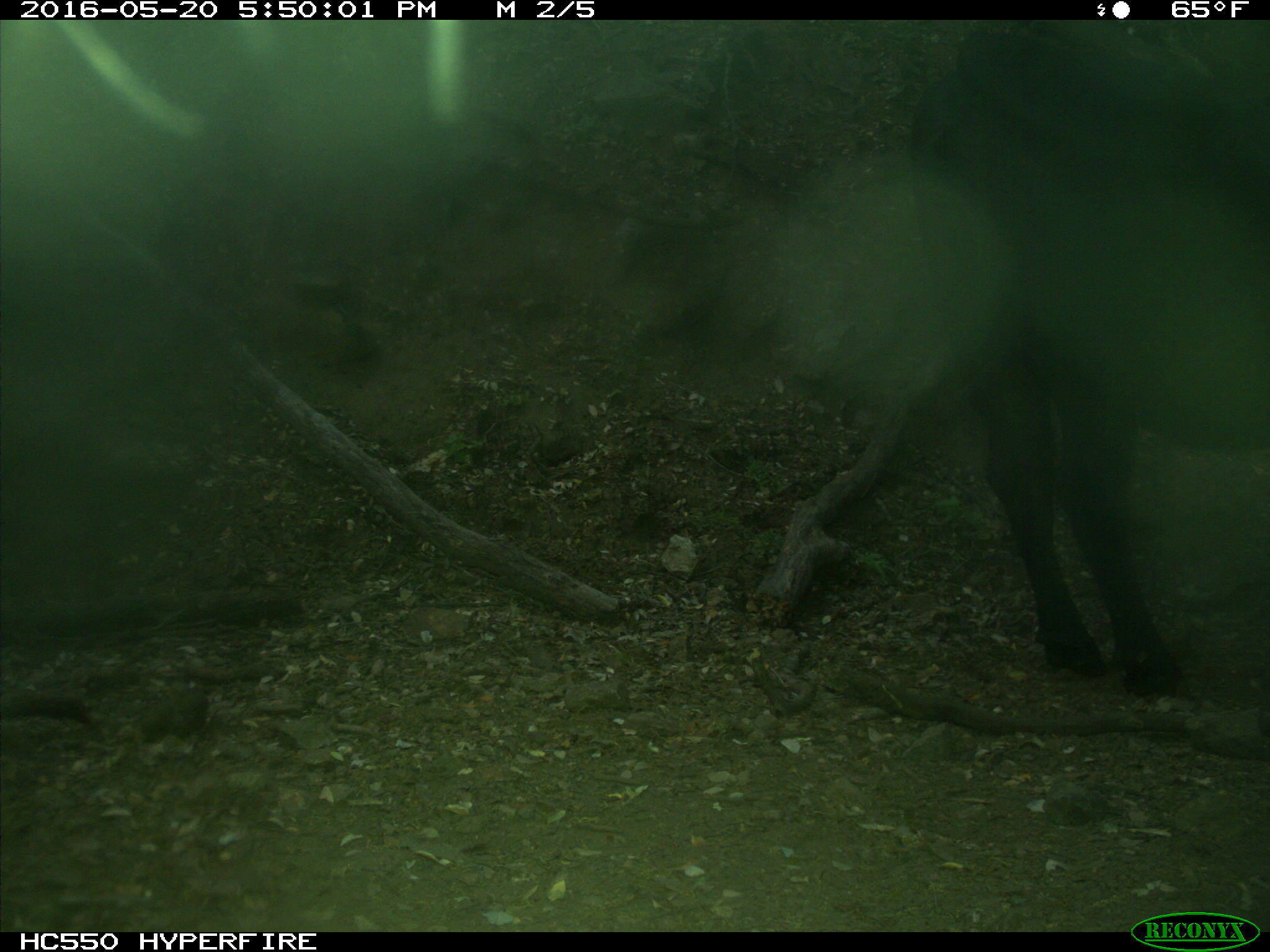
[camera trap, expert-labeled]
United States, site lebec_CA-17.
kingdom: Animalia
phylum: Chordata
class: Mammalia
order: Artiodactyla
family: Bovidae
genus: Bos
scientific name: Bos taurus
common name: domestic cow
Bos taurus (domestic cow).